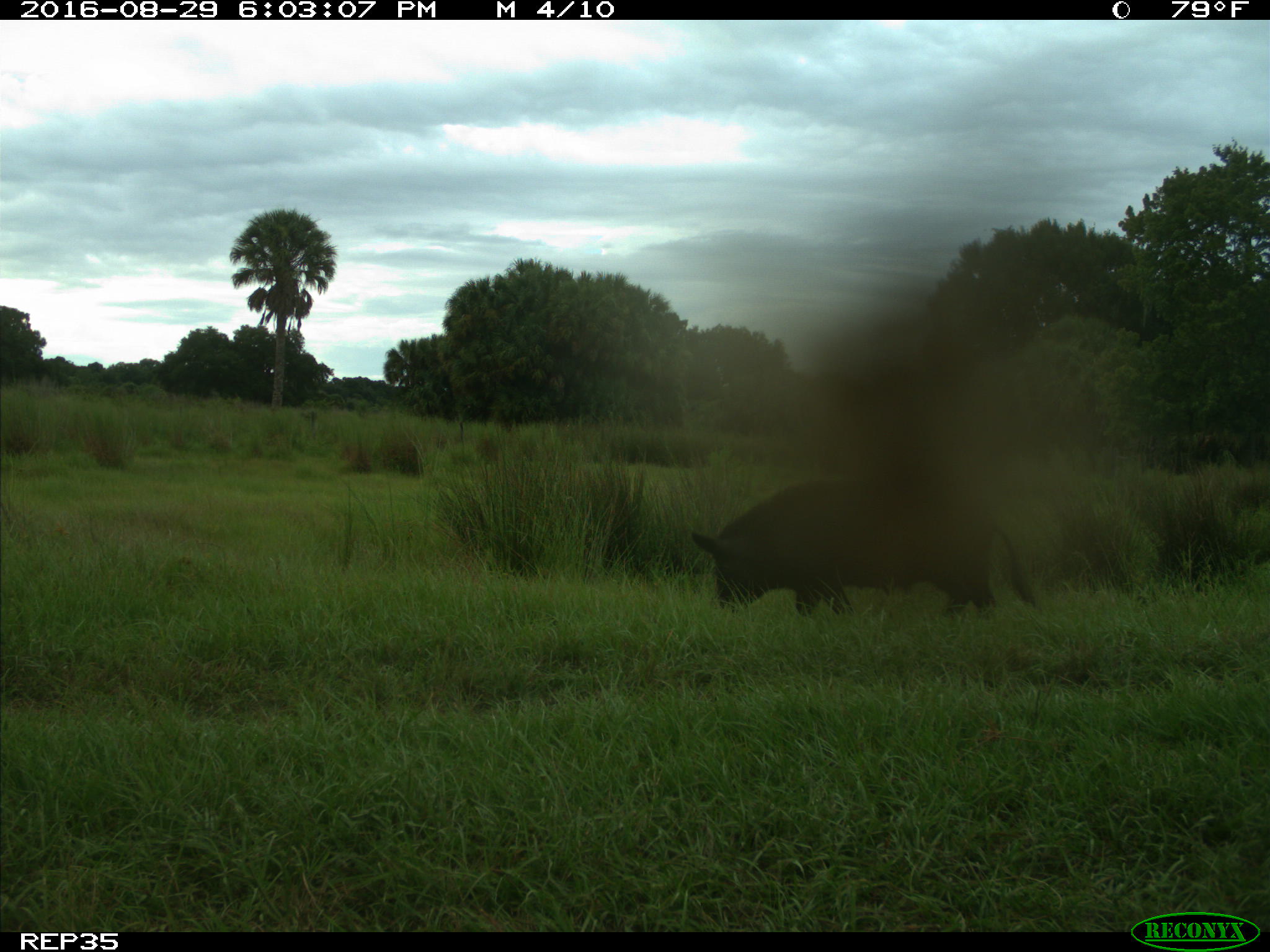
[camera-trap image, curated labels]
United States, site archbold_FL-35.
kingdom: Animalia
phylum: Chordata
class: Mammalia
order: Artiodactyla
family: Suidae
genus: Sus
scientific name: Sus scrofa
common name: wild boar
Sus scrofa (wild boar).